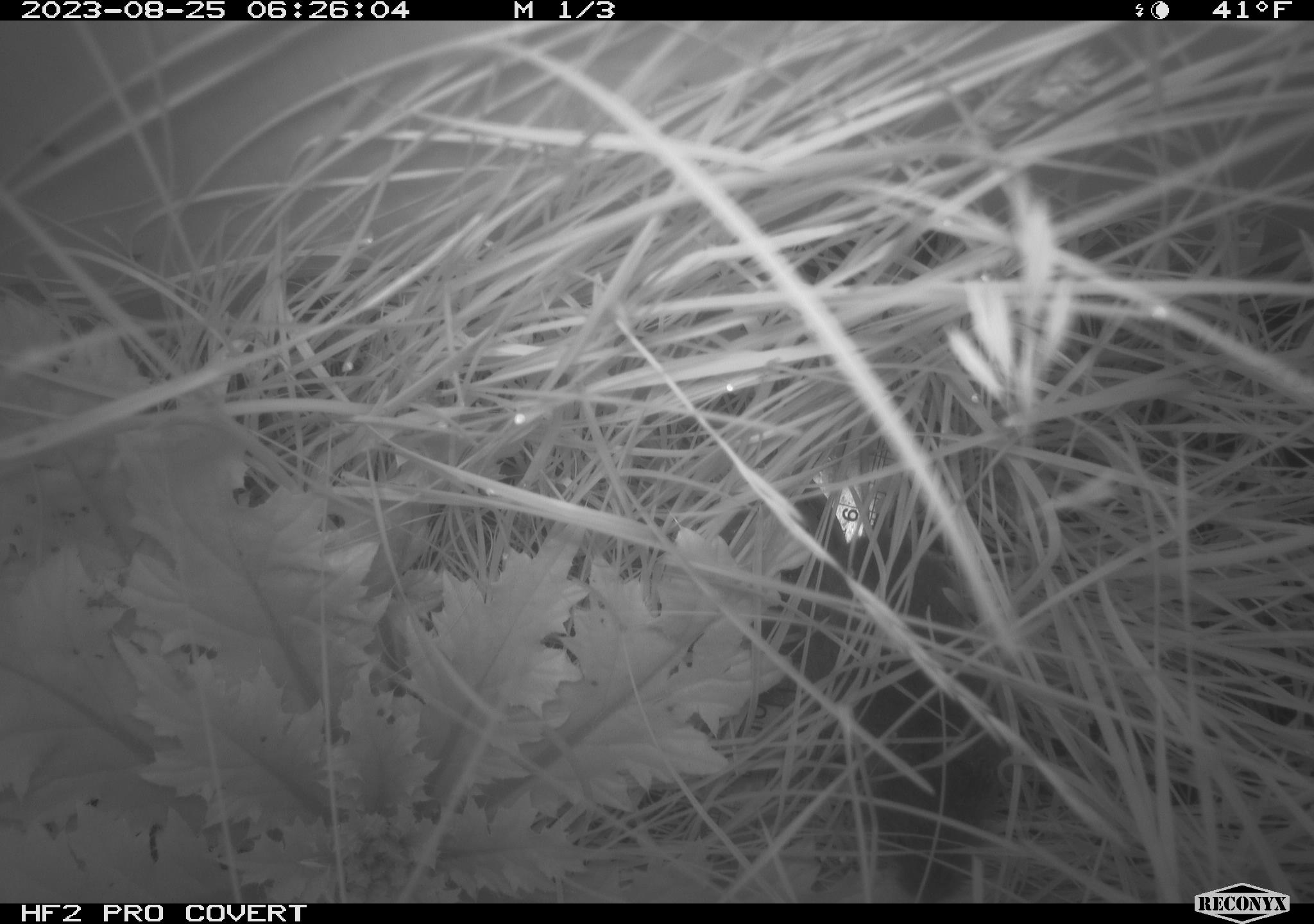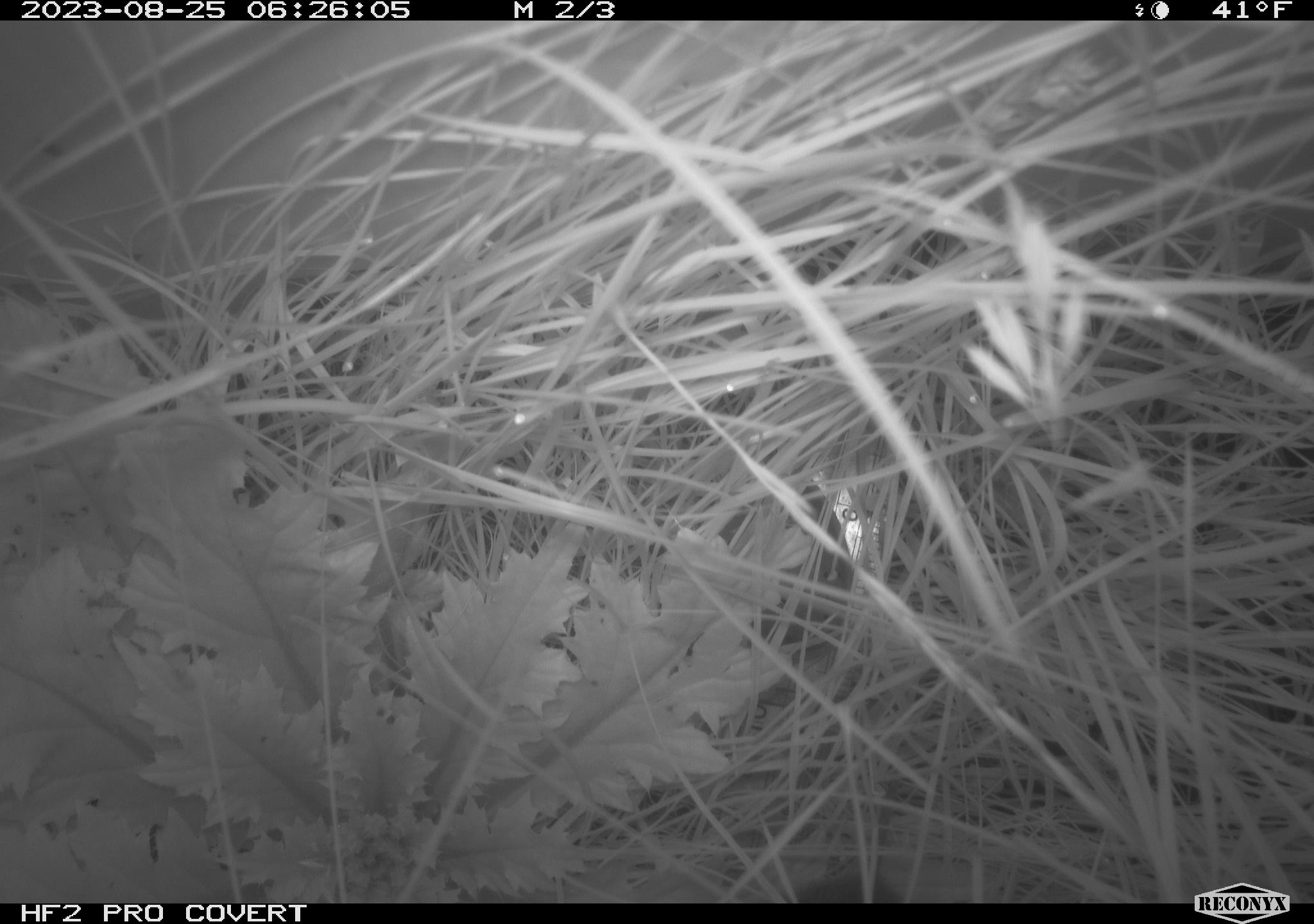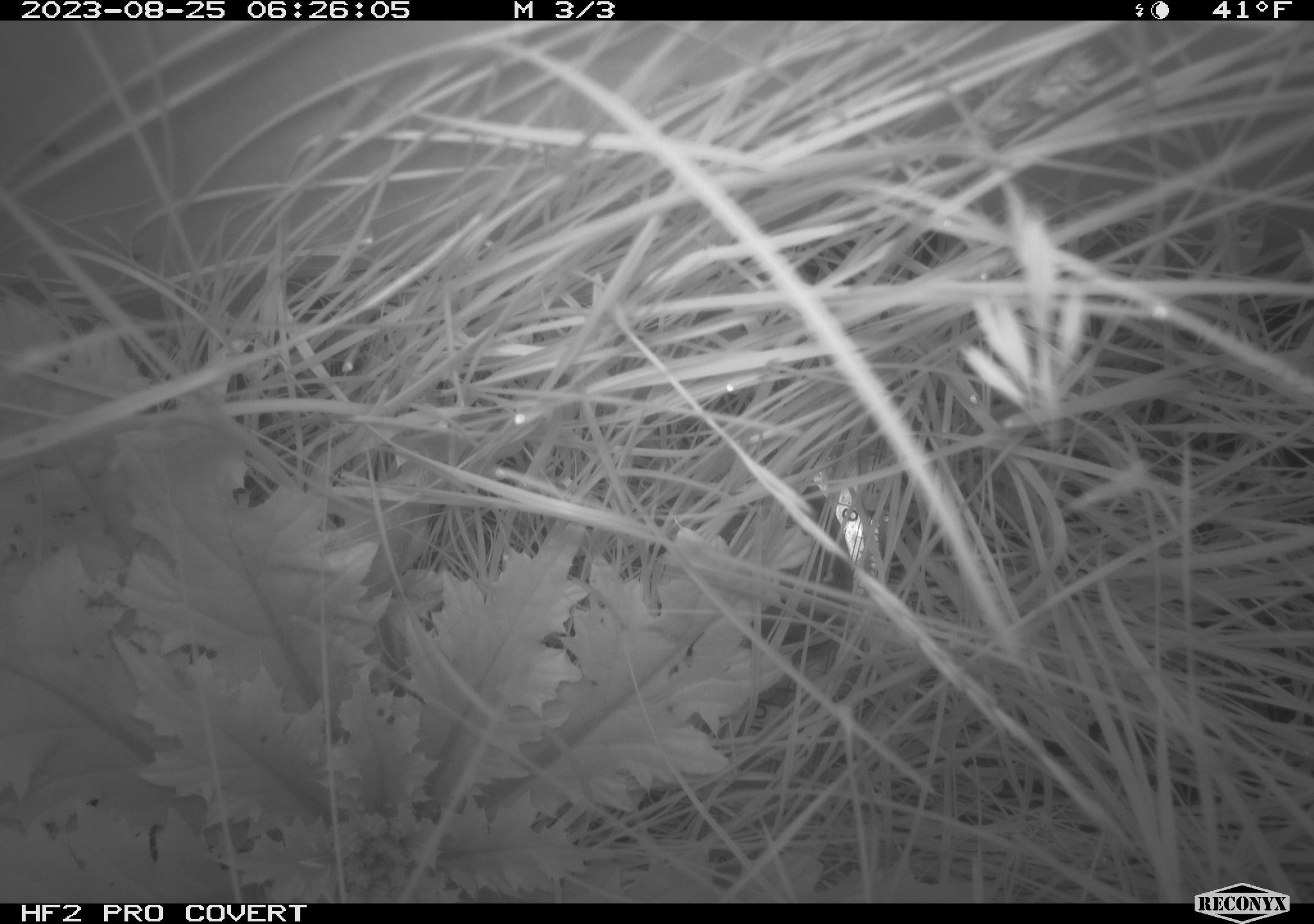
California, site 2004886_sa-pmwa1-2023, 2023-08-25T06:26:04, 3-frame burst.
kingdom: Animalia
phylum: Chordata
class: Mammalia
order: Rodentia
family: Cricetidae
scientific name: Cricetidae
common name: hamsters, voles, lemmings, and allies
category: cricetidae family